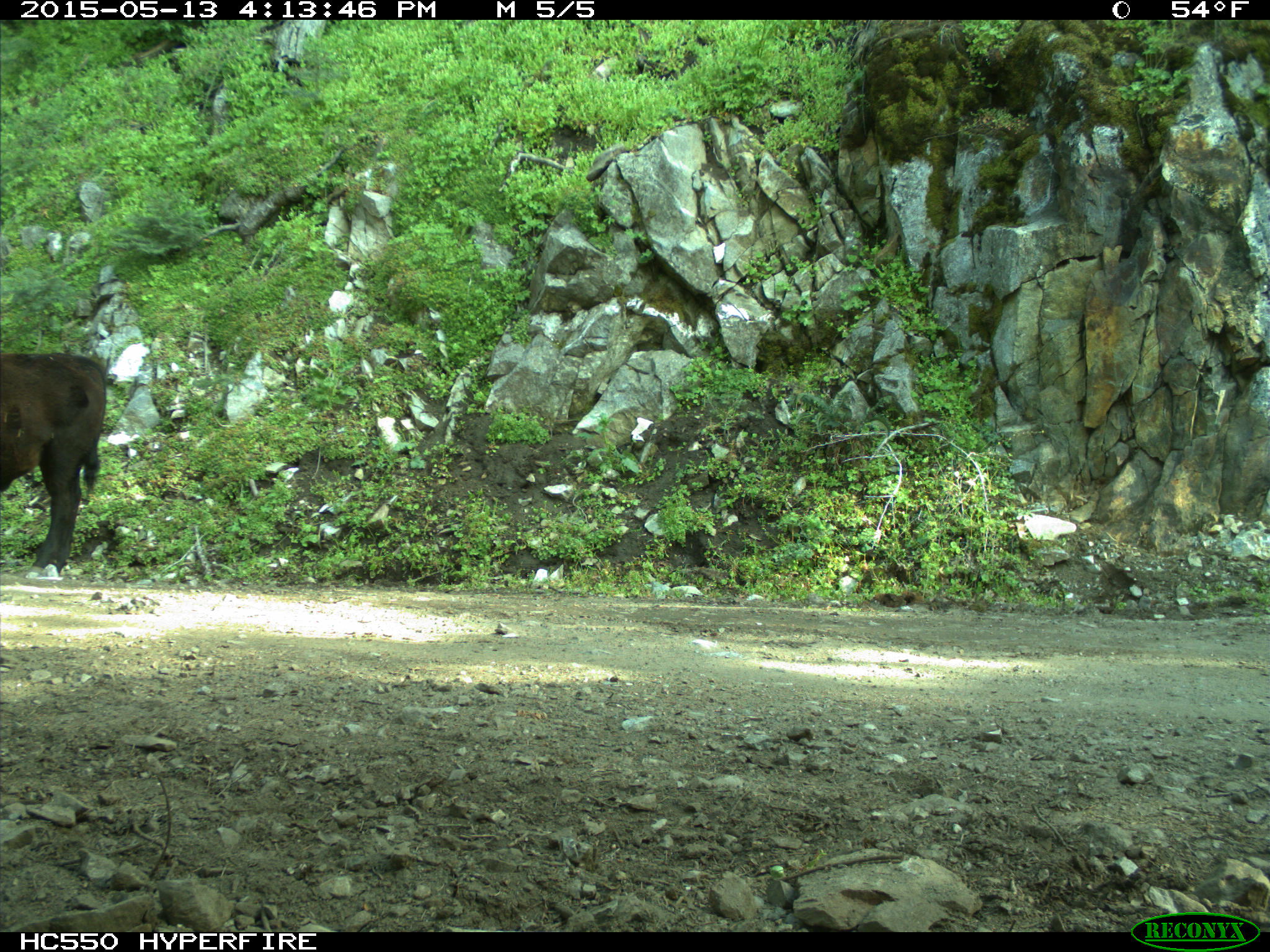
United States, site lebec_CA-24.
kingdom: Animalia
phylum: Chordata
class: Mammalia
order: Artiodactyla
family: Bovidae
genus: Bos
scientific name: Bos taurus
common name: domestic cow